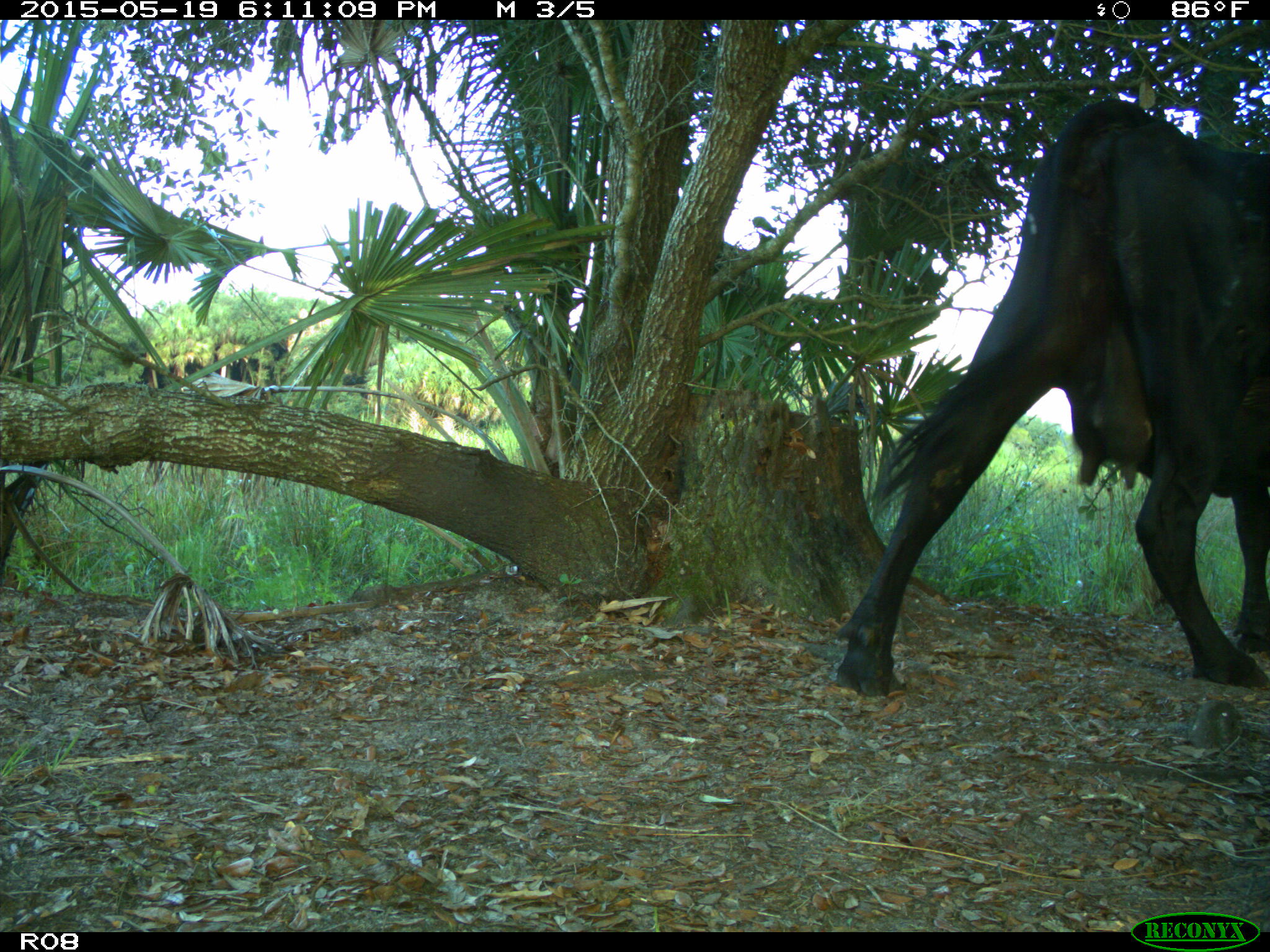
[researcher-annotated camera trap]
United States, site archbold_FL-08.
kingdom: Animalia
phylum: Chordata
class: Mammalia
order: Artiodactyla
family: Bovidae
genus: Bos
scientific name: Bos taurus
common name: domestic cow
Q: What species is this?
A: Bos taurus (domestic cow).